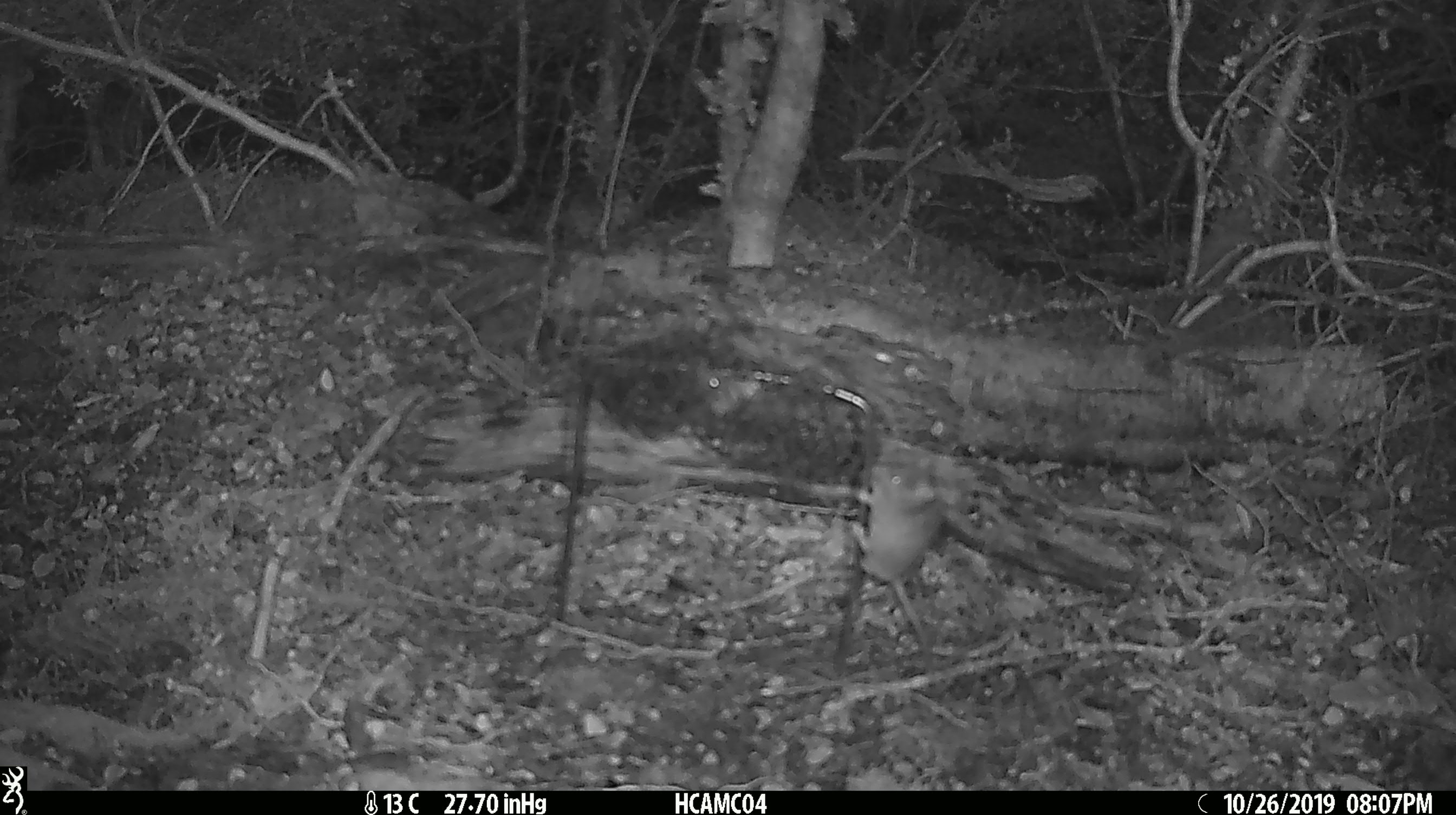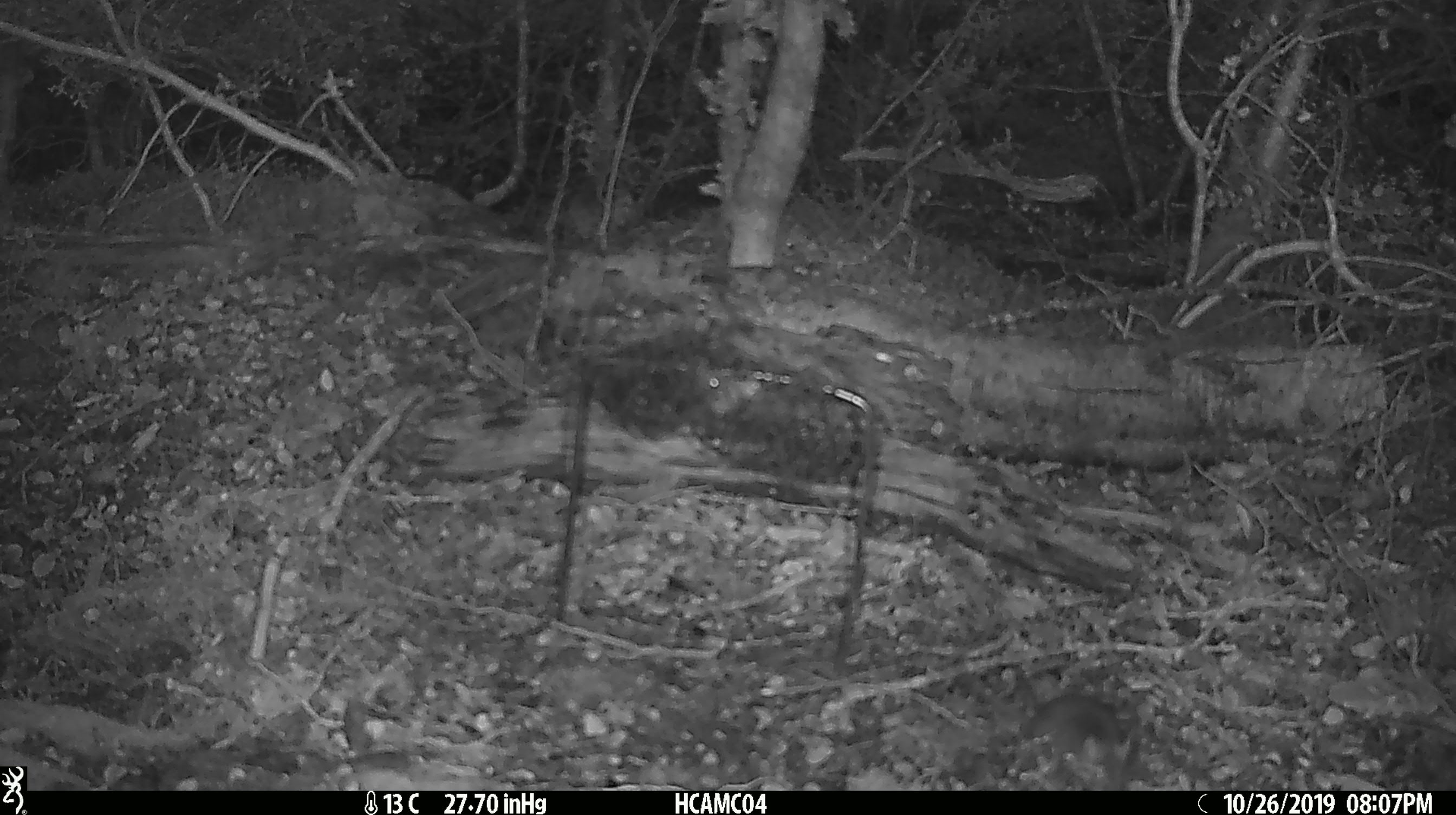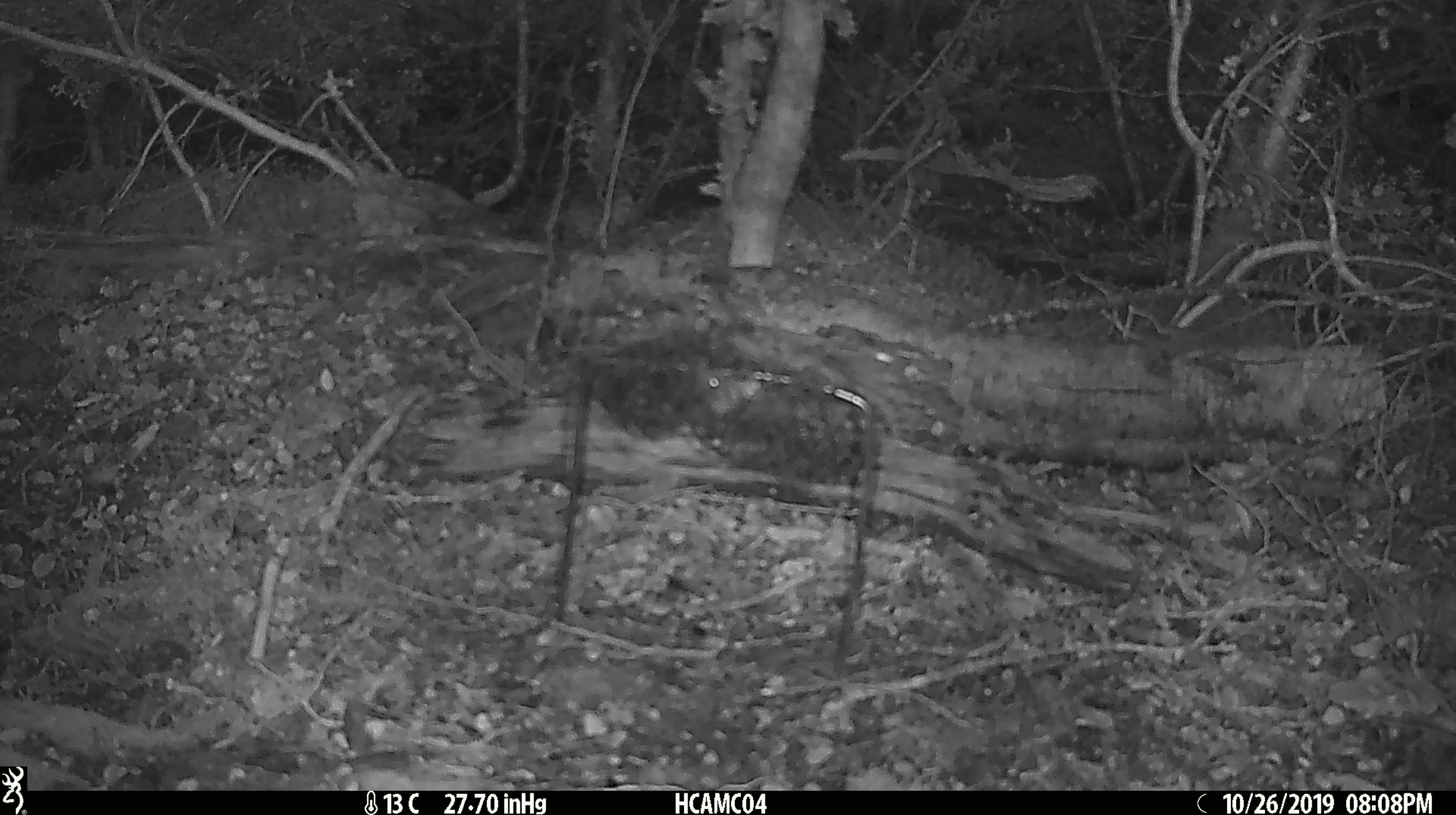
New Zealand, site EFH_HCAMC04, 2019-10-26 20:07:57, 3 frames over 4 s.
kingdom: Animalia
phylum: Chordata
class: Mammalia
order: Rodentia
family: Muridae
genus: Mus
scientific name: Mus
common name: mouse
Mouse (Mus).